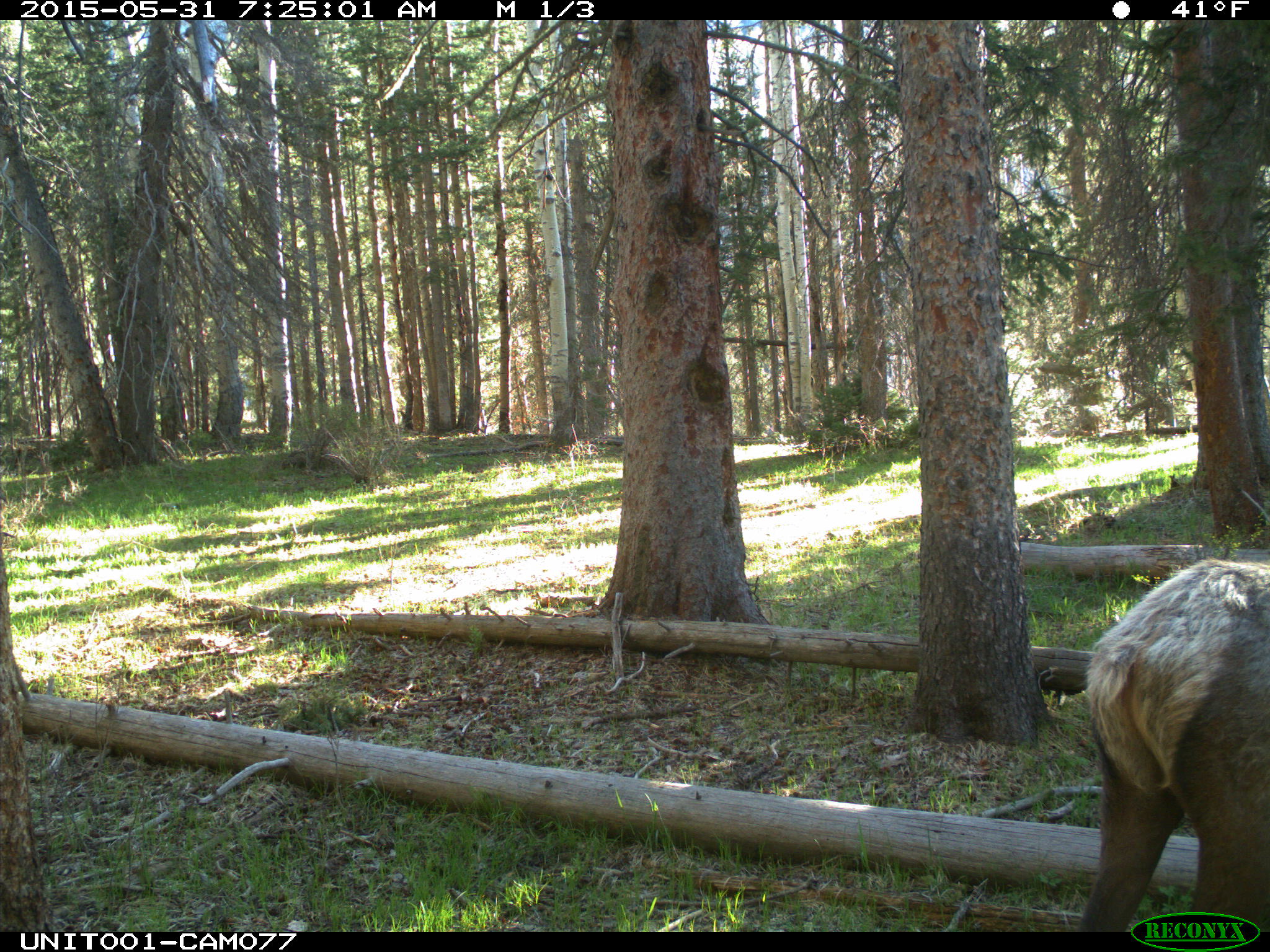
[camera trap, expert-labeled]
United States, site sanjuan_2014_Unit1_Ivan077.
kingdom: Animalia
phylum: Chordata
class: Mammalia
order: Artiodactyla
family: Cervidae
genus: Cervus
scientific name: Cervus elaphus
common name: red deer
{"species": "Cervus elaphus (red deer)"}